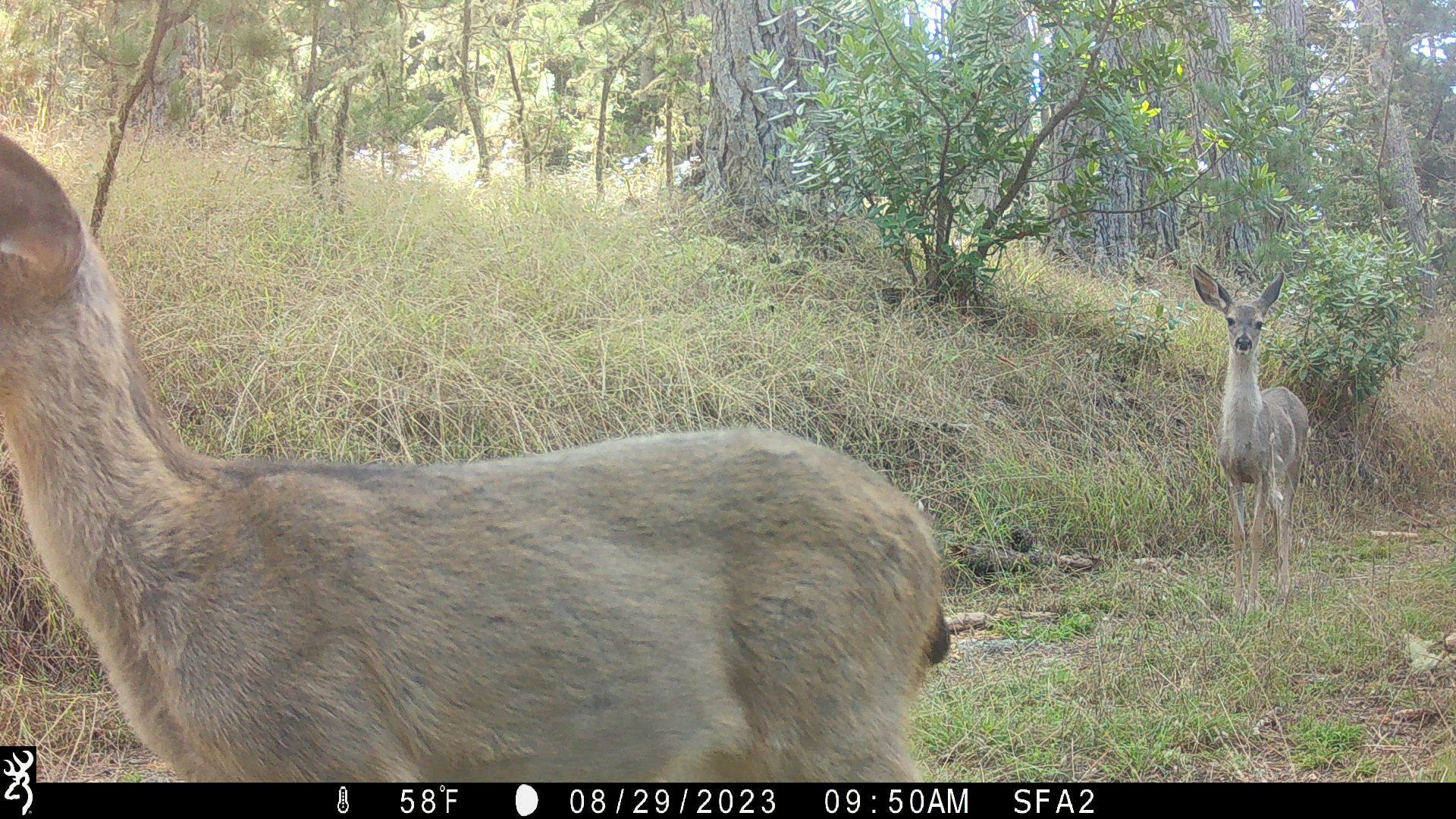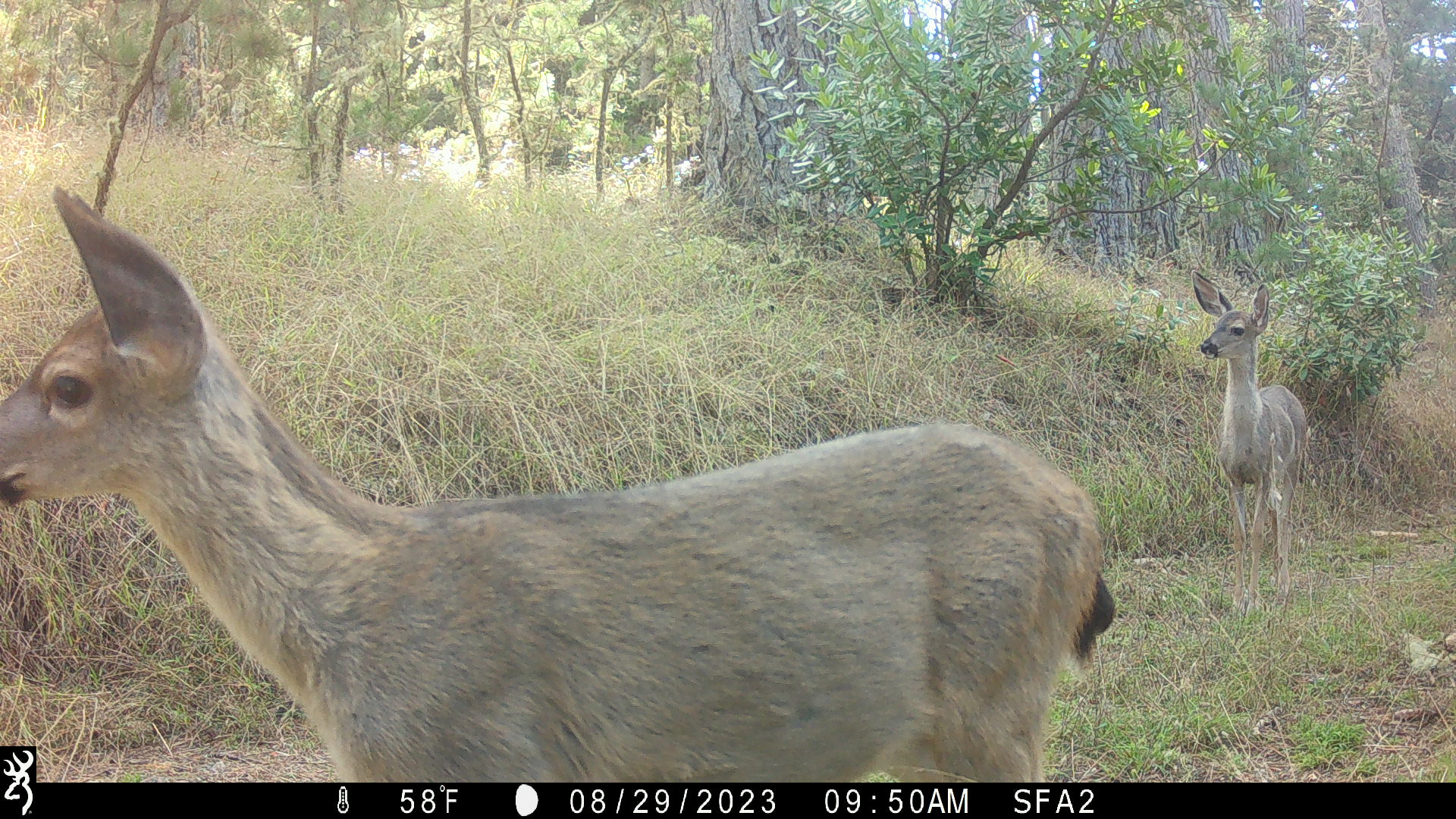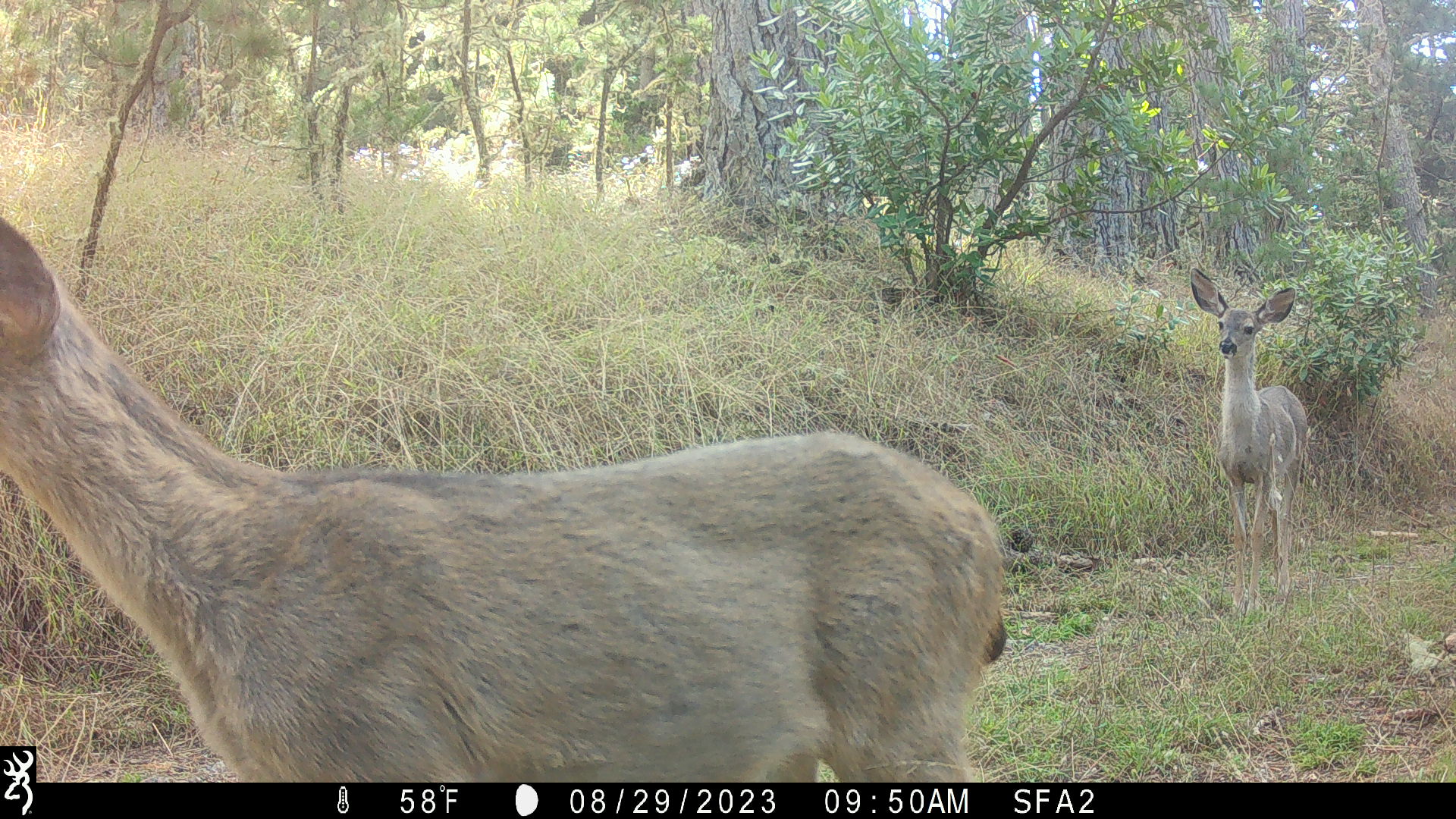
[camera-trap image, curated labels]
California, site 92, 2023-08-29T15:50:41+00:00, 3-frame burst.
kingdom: Animalia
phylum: Chordata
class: Mammalia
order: Artiodactyla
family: Cervidae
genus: Odocoileus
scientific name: Odocoileus hemionus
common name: mule deer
Mule deer (Odocoileus hemionus).